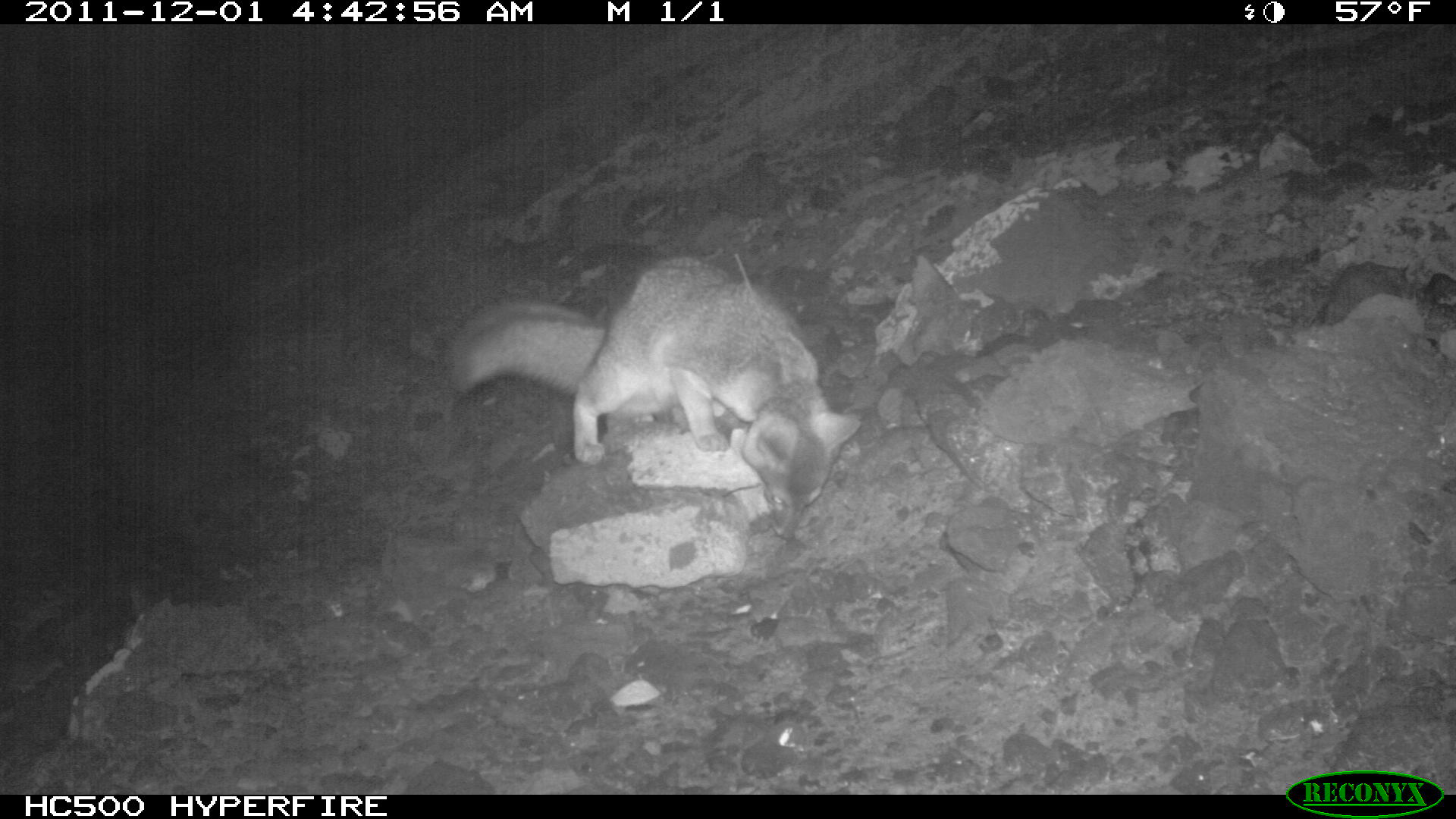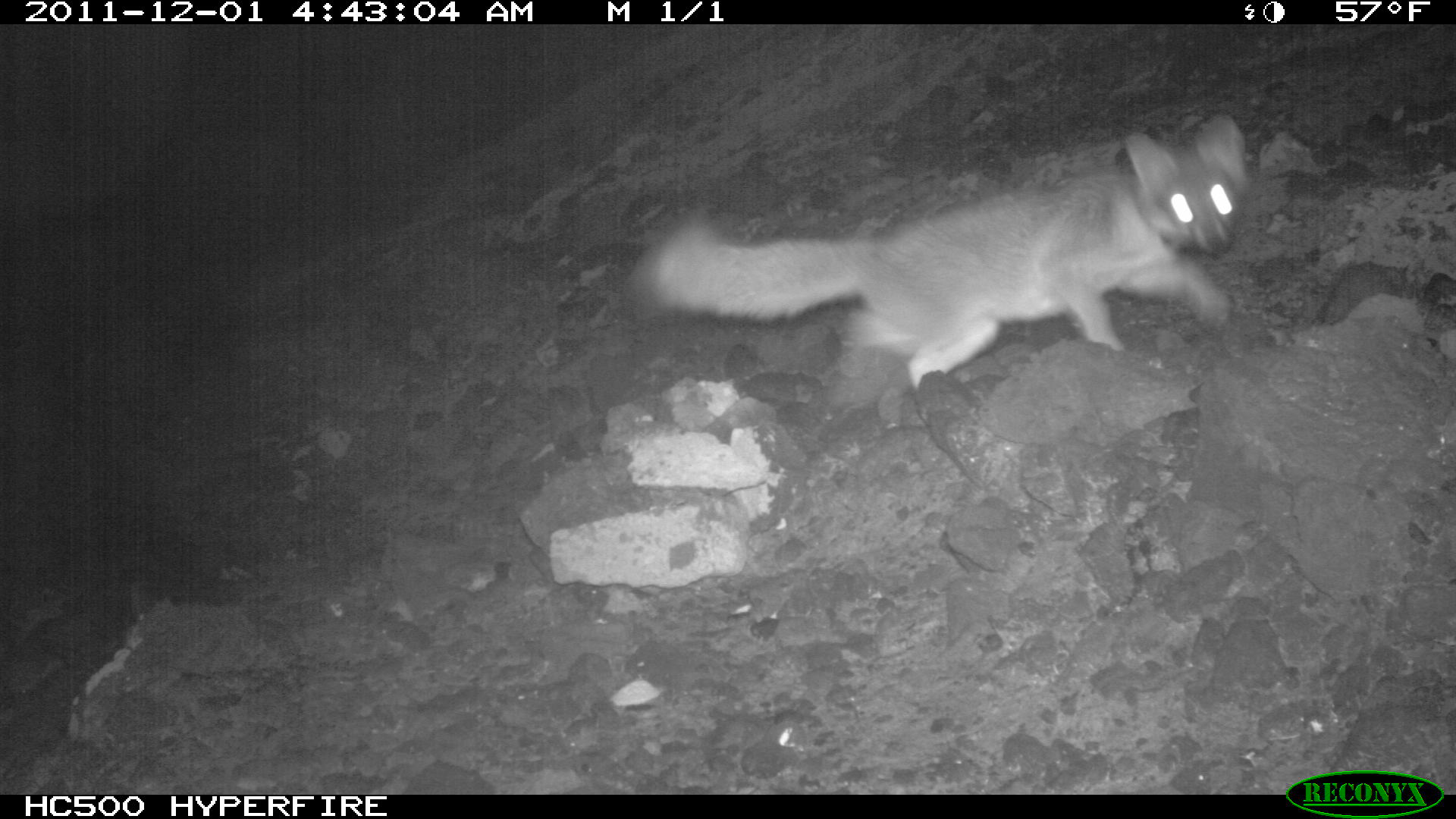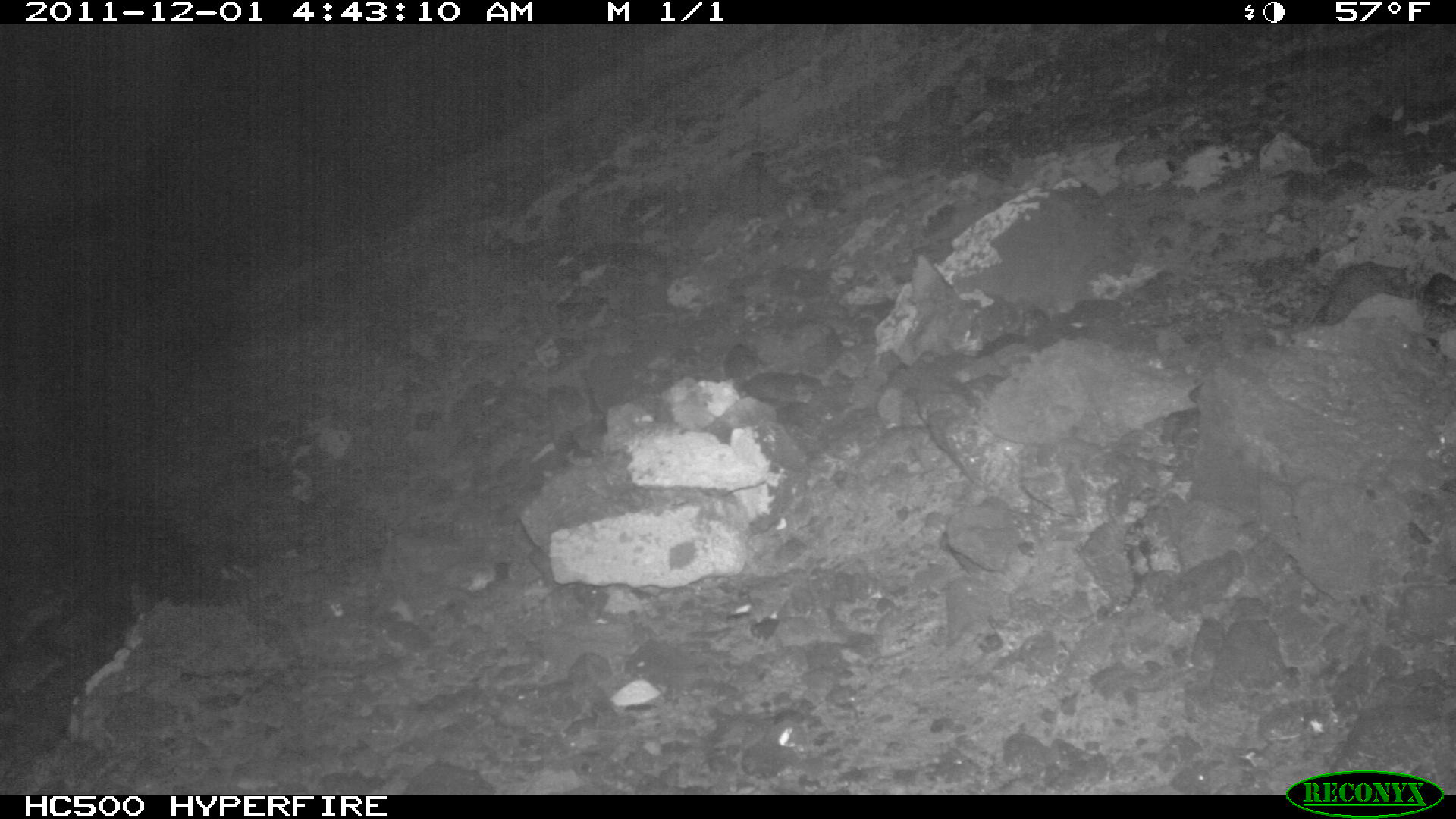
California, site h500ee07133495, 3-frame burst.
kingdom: Animalia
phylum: Chordata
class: Mammalia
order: Carnivora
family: Canidae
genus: Urocyon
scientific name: Urocyon littoralis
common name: island fox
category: fox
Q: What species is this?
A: Fox (island fox) (Urocyon littoralis).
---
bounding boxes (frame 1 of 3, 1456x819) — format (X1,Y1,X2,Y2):
fox: (450,252,861,538)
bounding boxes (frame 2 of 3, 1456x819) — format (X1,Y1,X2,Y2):
fox: (633,115,1247,389)